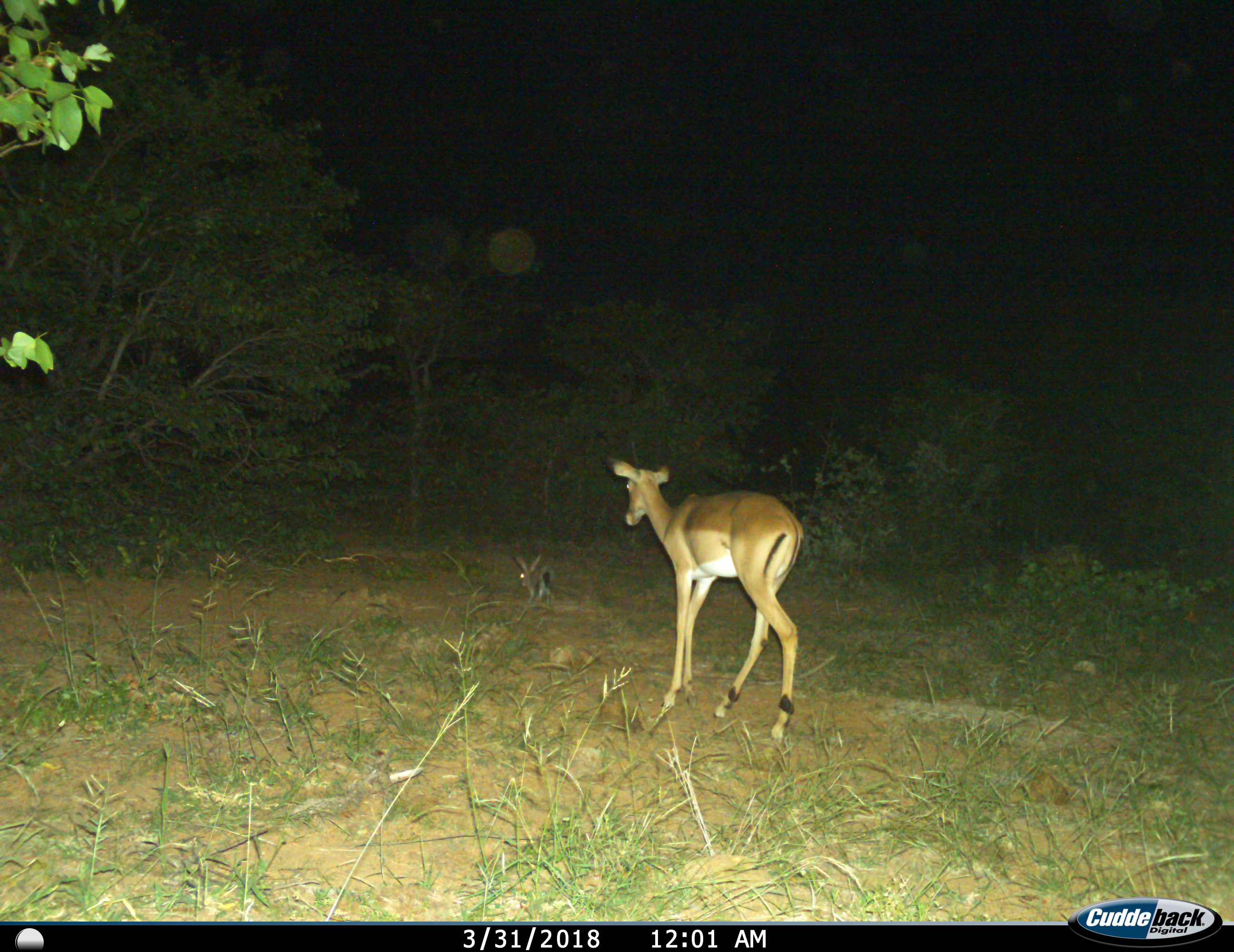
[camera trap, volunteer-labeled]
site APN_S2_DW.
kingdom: Animalia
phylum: Chordata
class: Mammalia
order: Lagomorpha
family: Leporidae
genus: Lepus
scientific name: Lepus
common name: hare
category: hareunknown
Hareunknown (hare) (Lepus), count 1. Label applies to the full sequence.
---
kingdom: Animalia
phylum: Chordata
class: Mammalia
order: Artiodactyla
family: Bovidae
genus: Aepyceros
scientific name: Aepyceros melampus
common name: impala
Impala (Aepyceros melampus), count 1. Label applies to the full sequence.